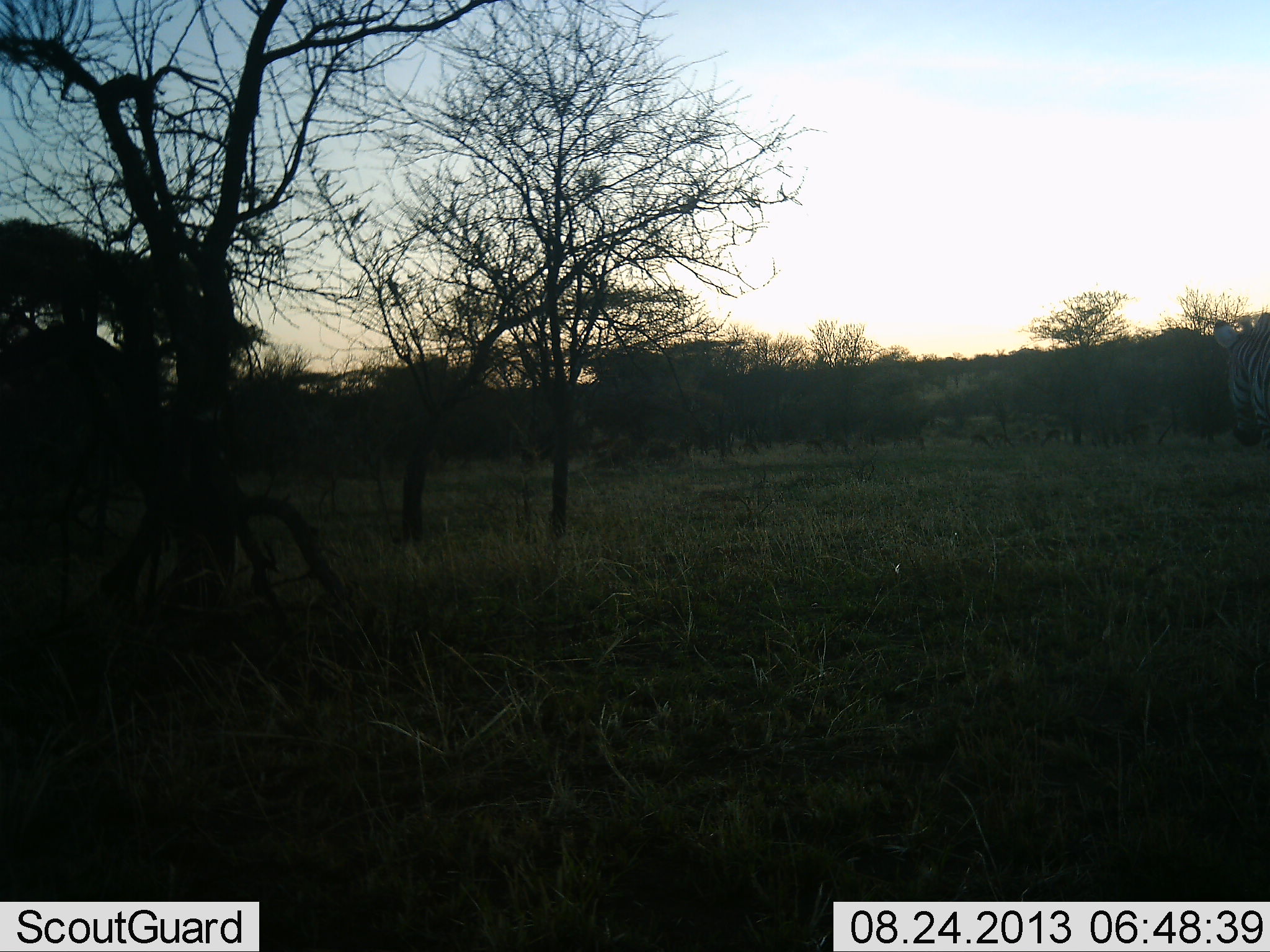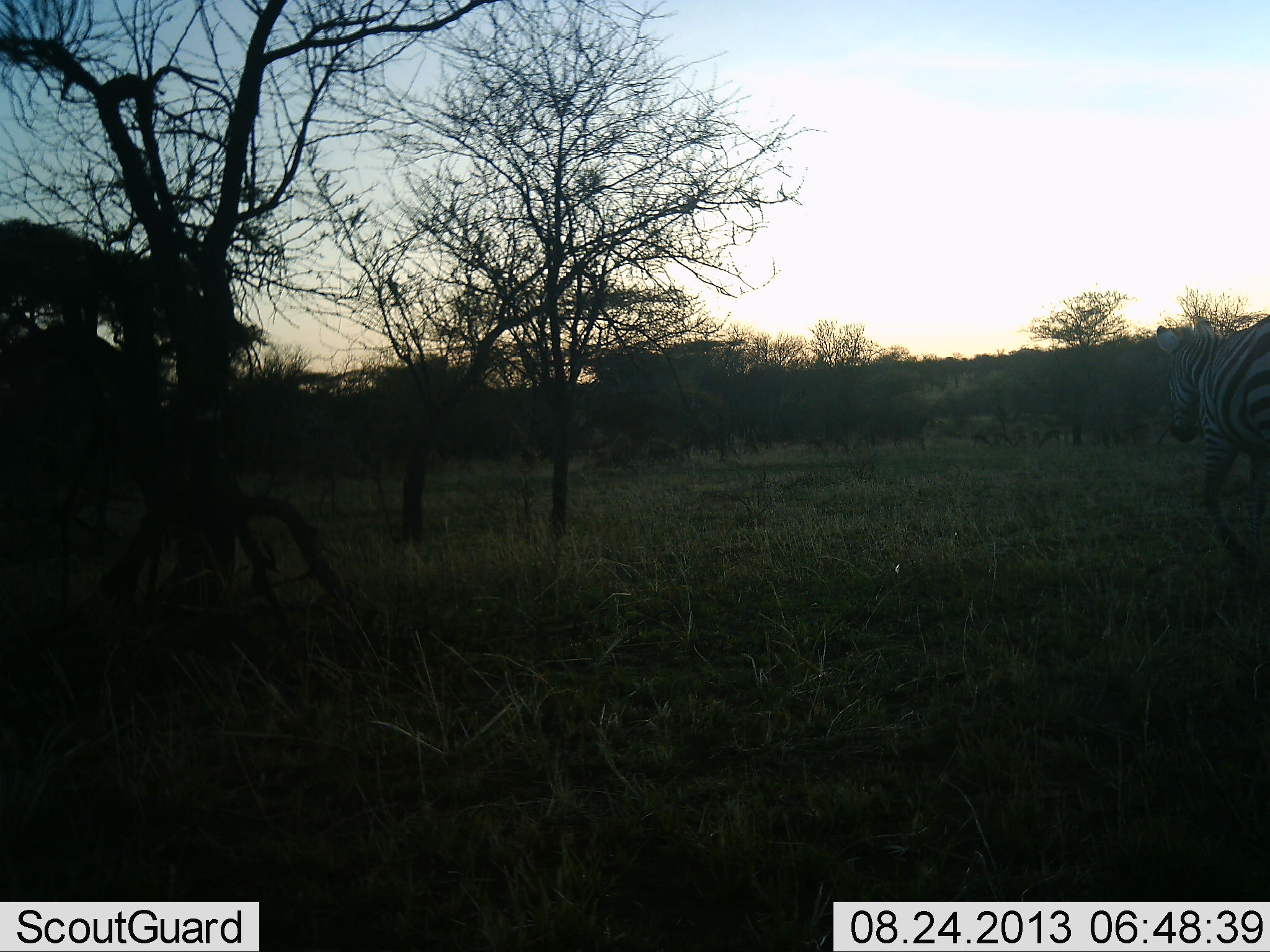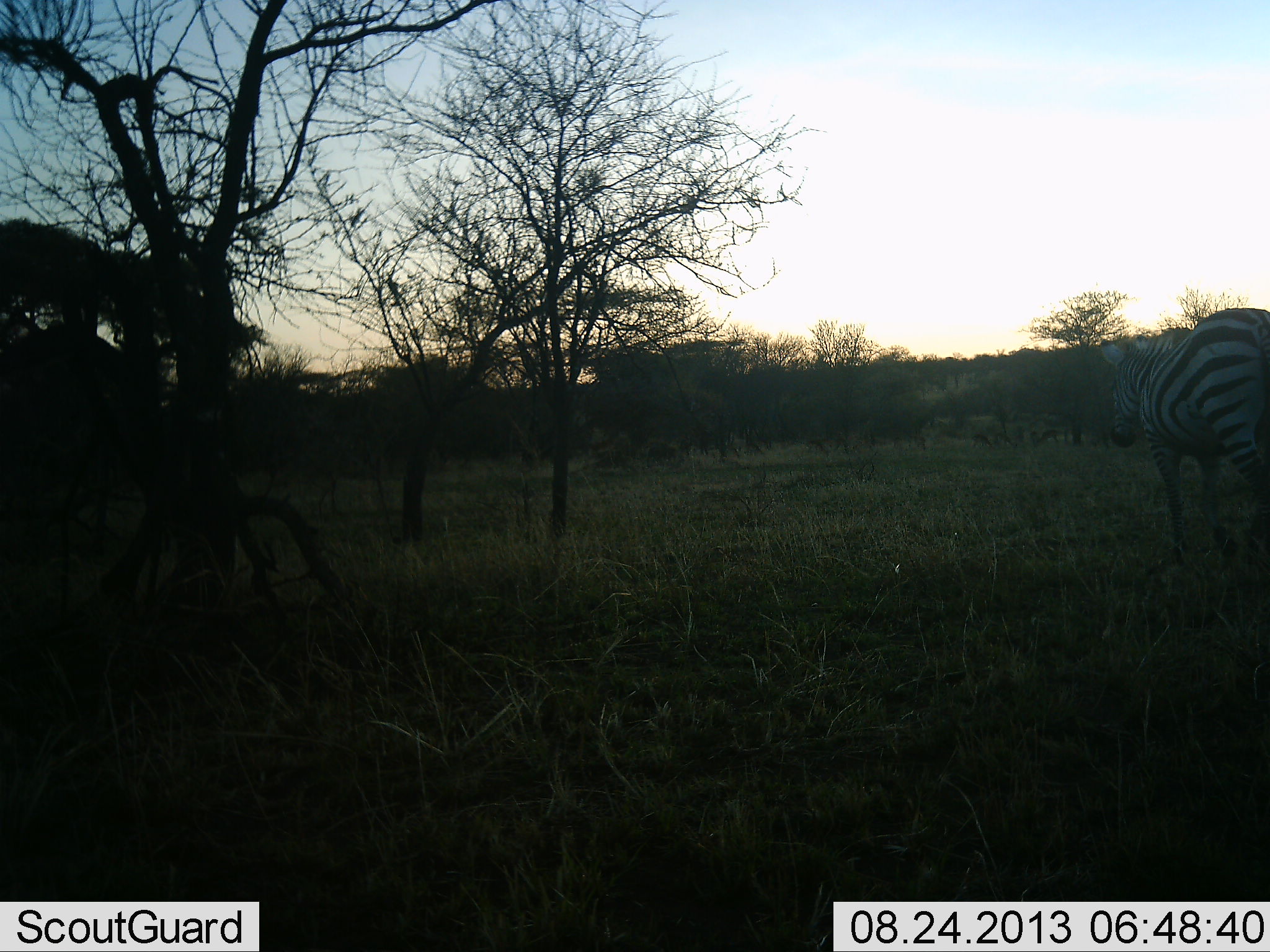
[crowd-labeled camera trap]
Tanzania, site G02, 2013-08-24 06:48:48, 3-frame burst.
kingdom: Animalia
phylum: Chordata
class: Mammalia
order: Perissodactyla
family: Equidae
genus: Equus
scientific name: Equus quagga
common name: plains zebra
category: zebra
Zebra (plains zebra) (Equus quagga), count 1. Behavior (volunteer vote fractions): standing 6%, resting 0%, moving 94%, interacting 0%. Young present (vote fraction): 0%. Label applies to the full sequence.